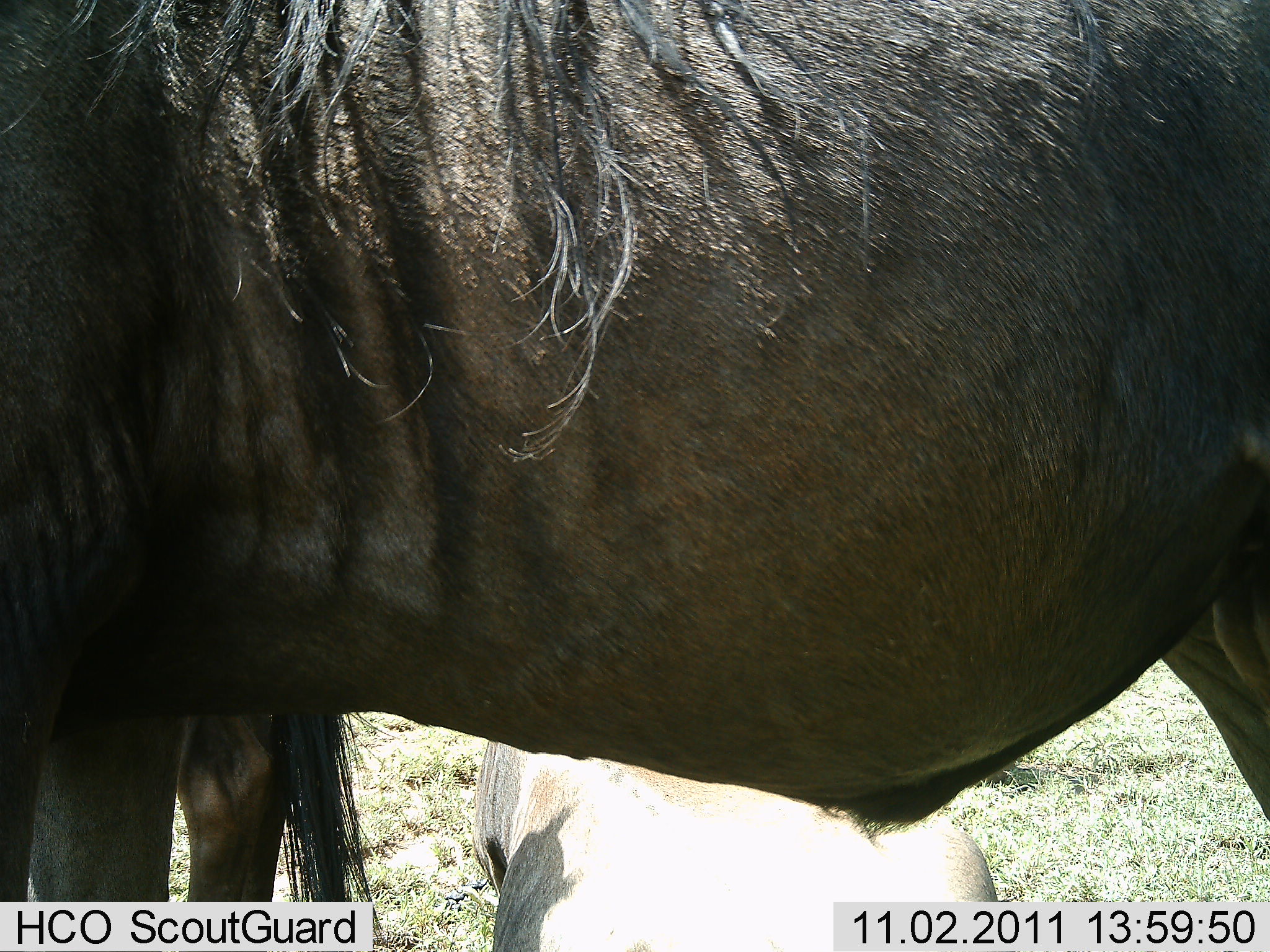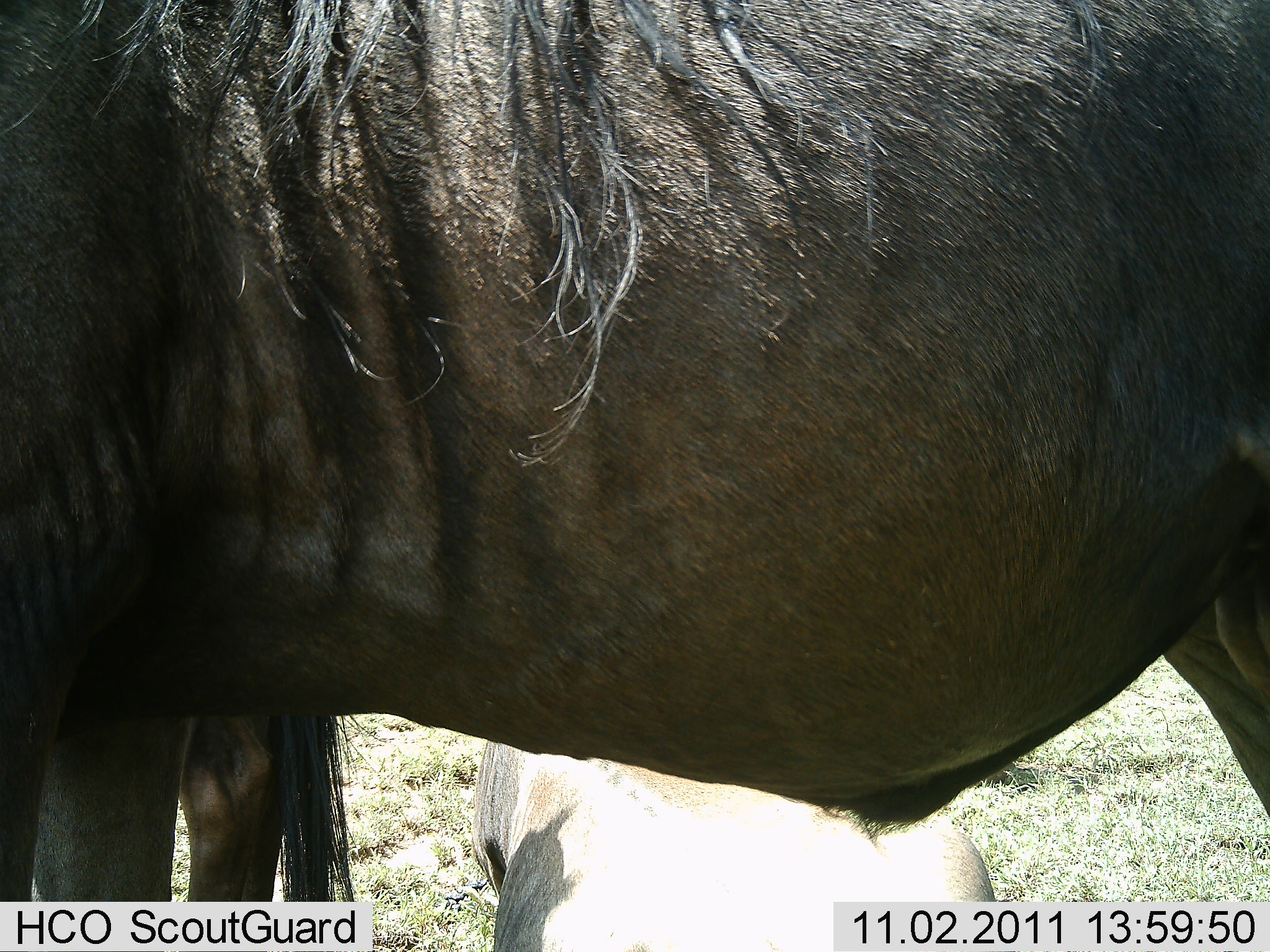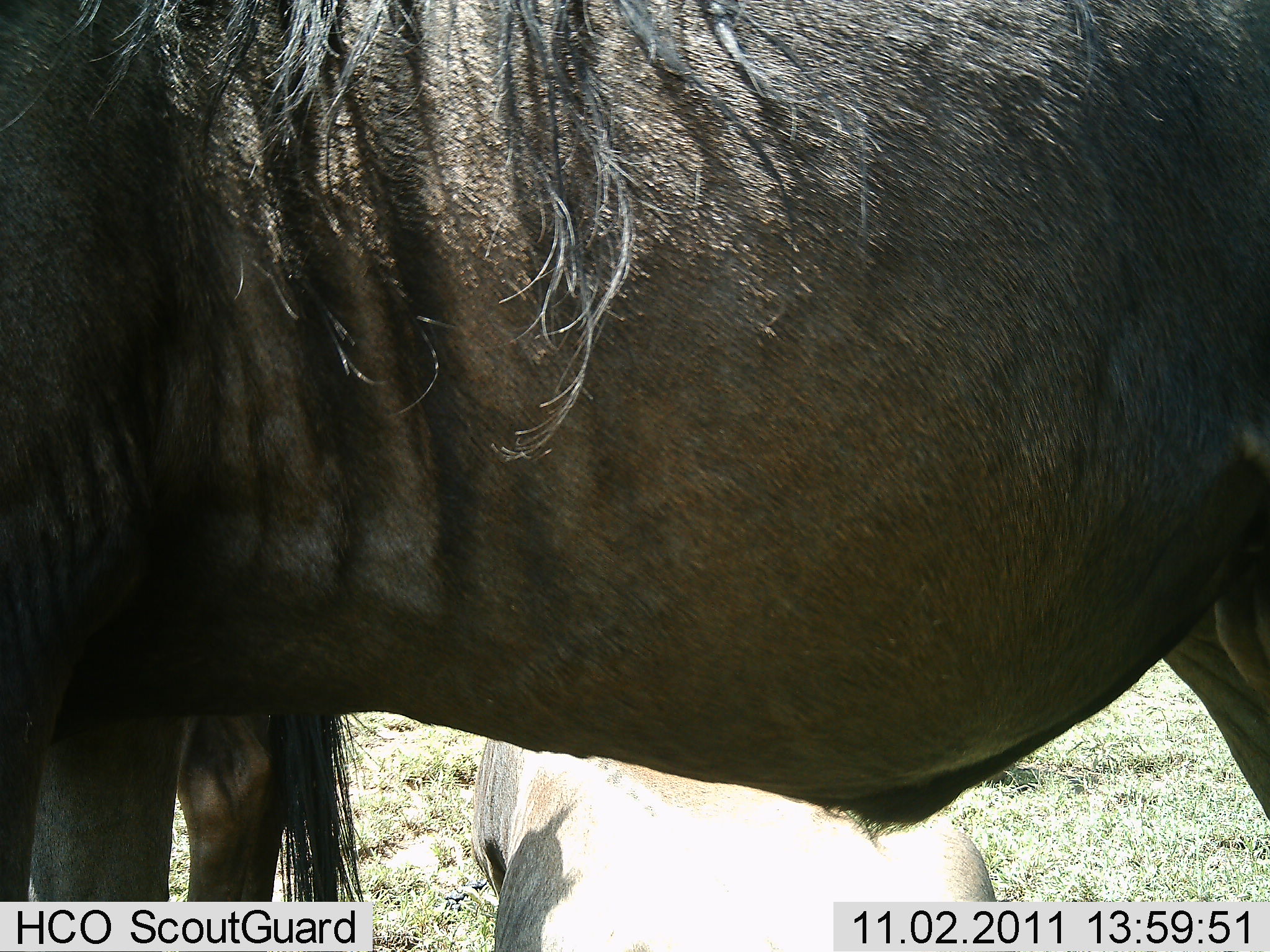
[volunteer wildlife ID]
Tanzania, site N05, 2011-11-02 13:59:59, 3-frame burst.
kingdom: Animalia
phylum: Chordata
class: Mammalia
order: Artiodactyla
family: Bovidae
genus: Connochaetes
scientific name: Connochaetes taurinus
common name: blue wildebeest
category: wildebeest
Wildebeest (blue wildebeest) (Connochaetes taurinus), count 2. Behavior (volunteer vote fractions): standing 82%, resting 45%, moving 0%, interacting 0%. Young present (vote fraction): 27%. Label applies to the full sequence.